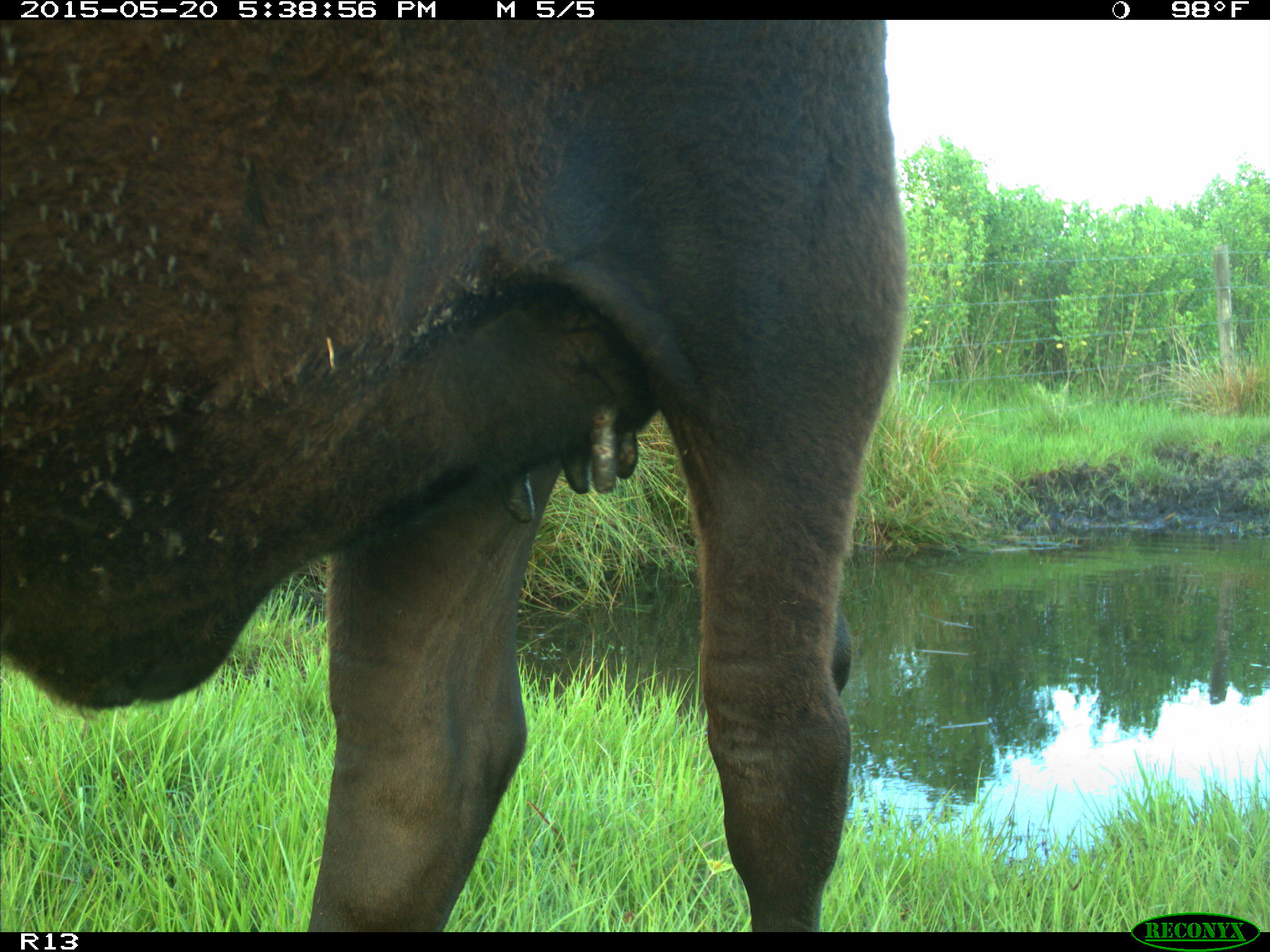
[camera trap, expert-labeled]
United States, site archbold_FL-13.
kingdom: Animalia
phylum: Chordata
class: Mammalia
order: Artiodactyla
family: Bovidae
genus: Bos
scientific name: Bos taurus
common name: domestic cow